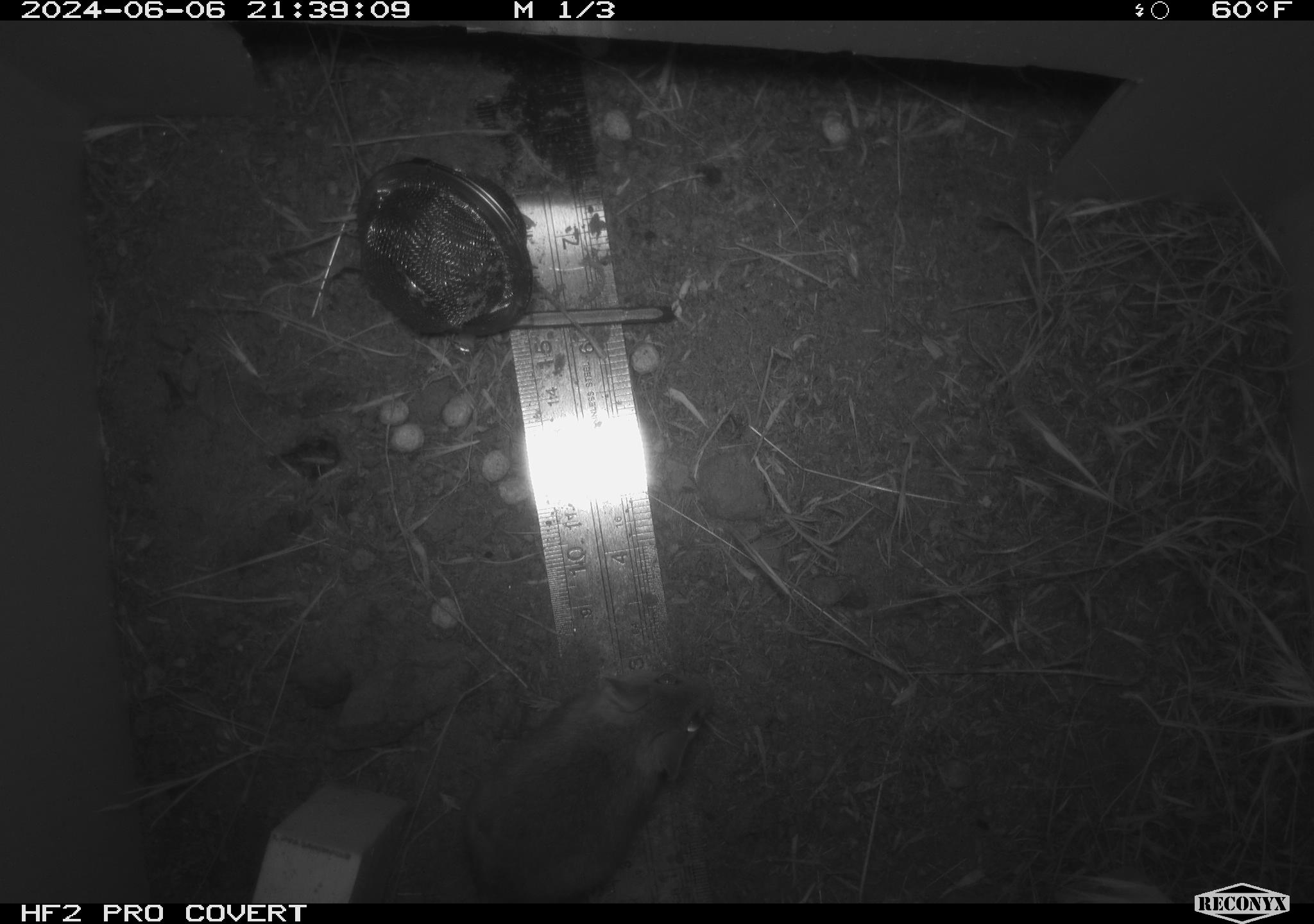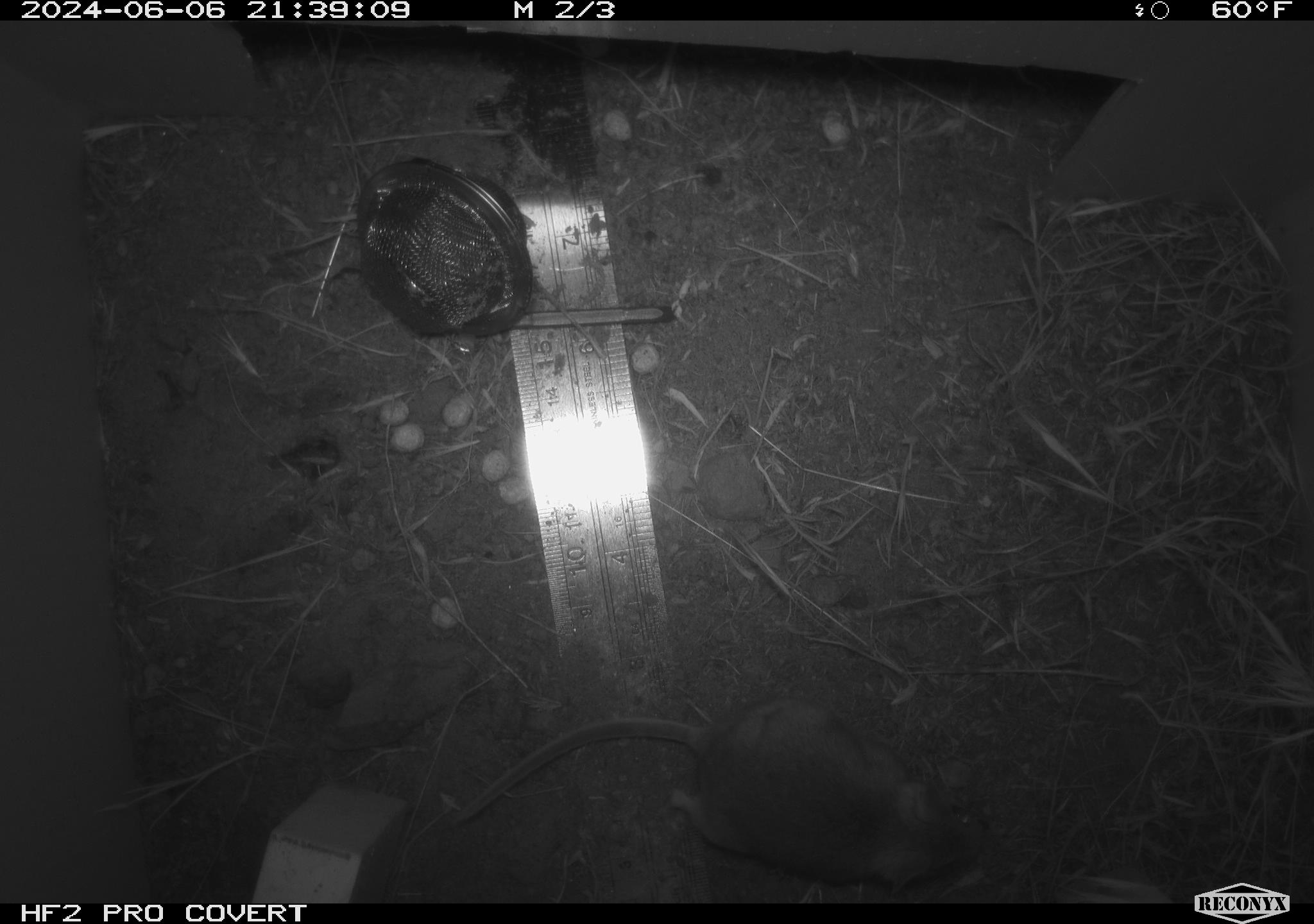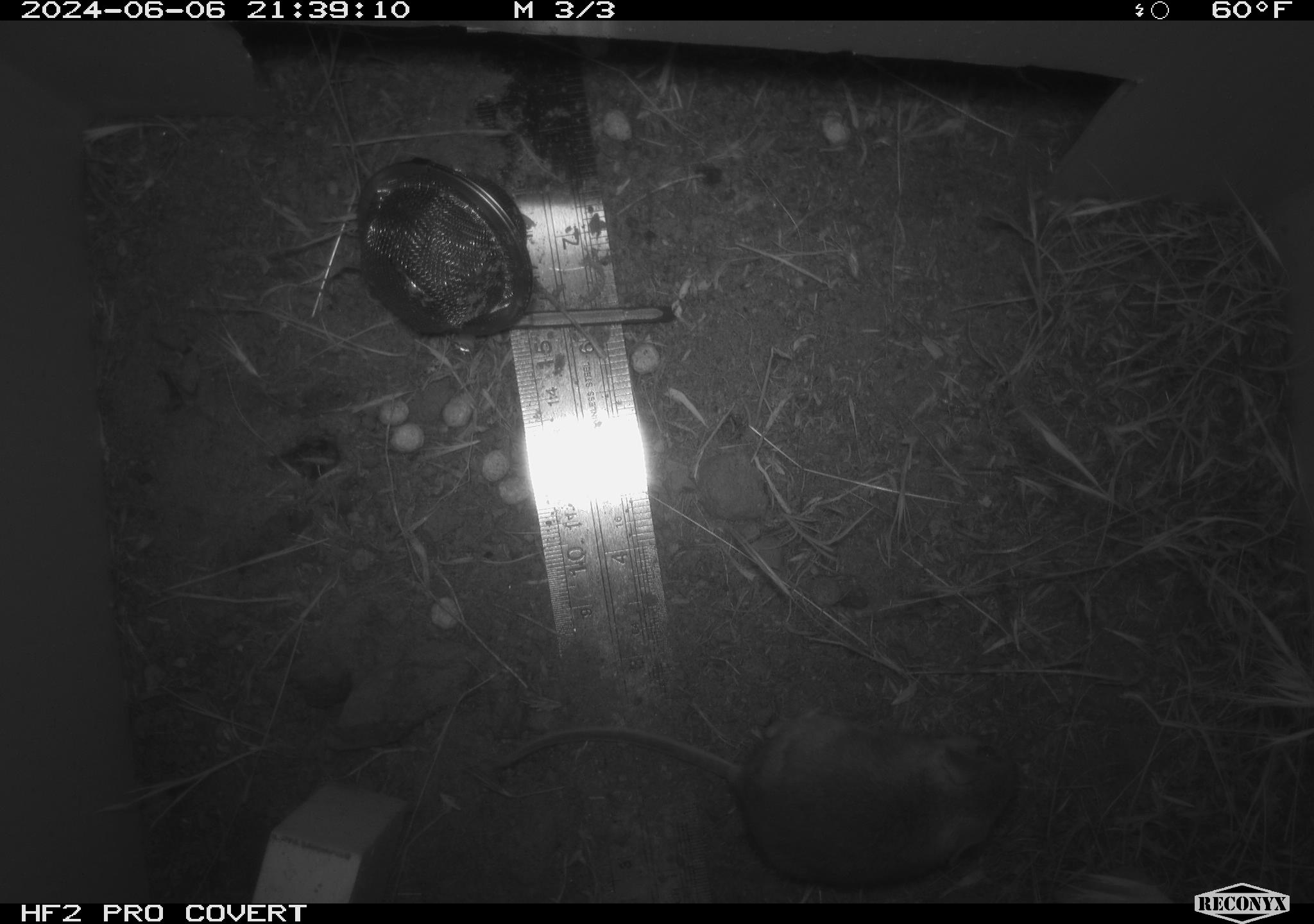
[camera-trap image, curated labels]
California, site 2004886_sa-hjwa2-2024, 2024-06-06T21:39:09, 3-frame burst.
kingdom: Animalia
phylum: Chordata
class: Mammalia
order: Rodentia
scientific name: Rodentia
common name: rodent